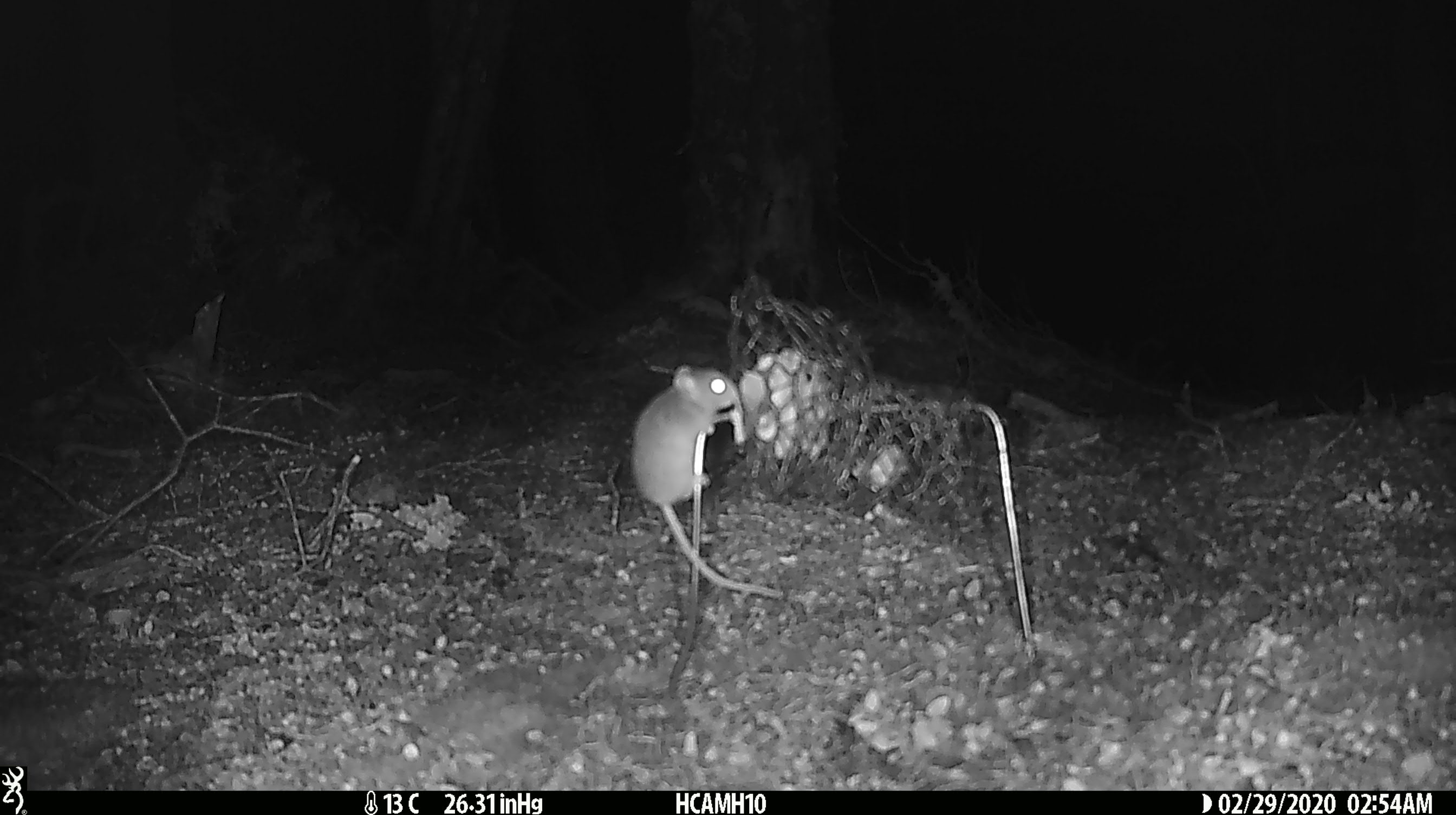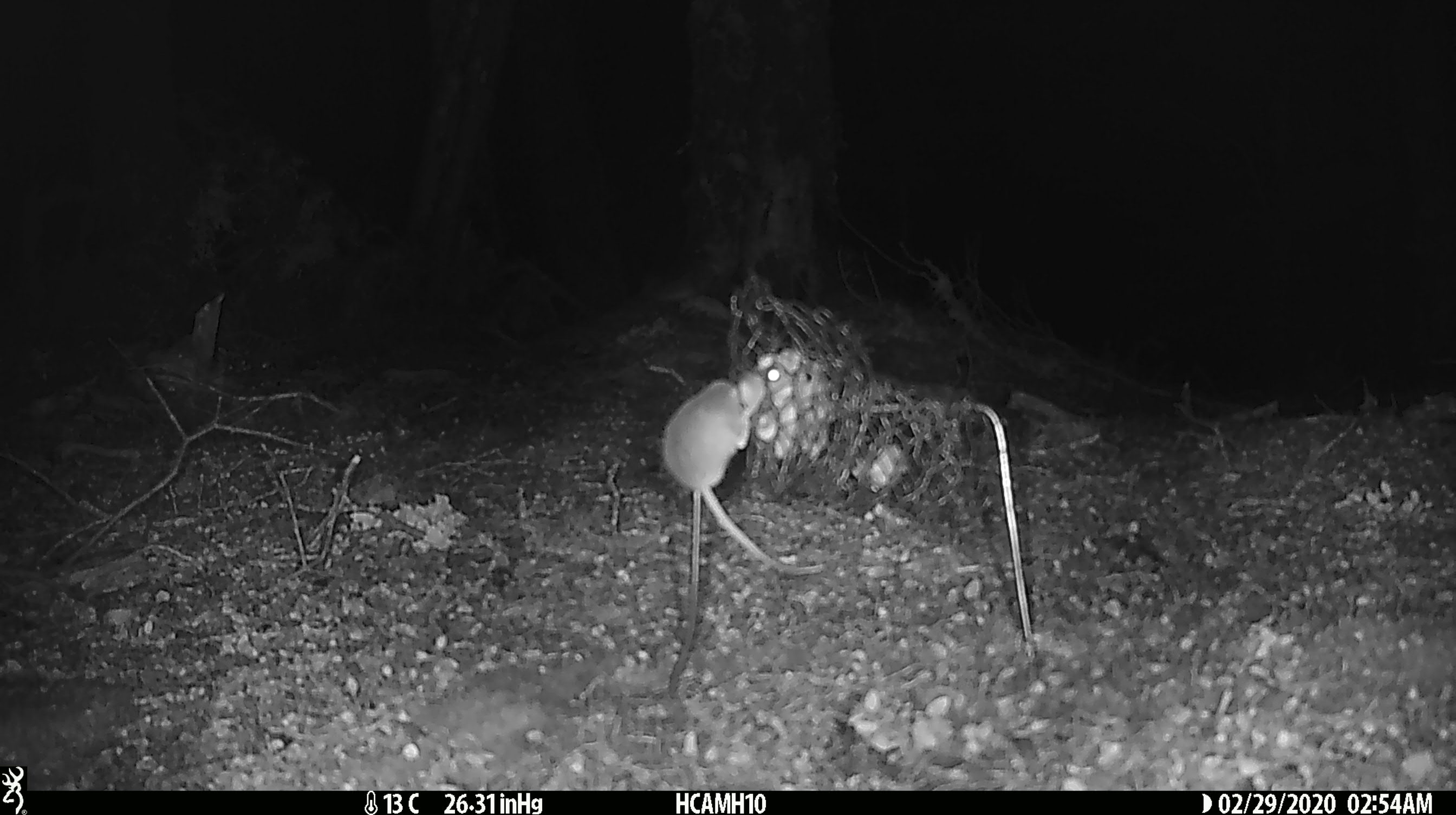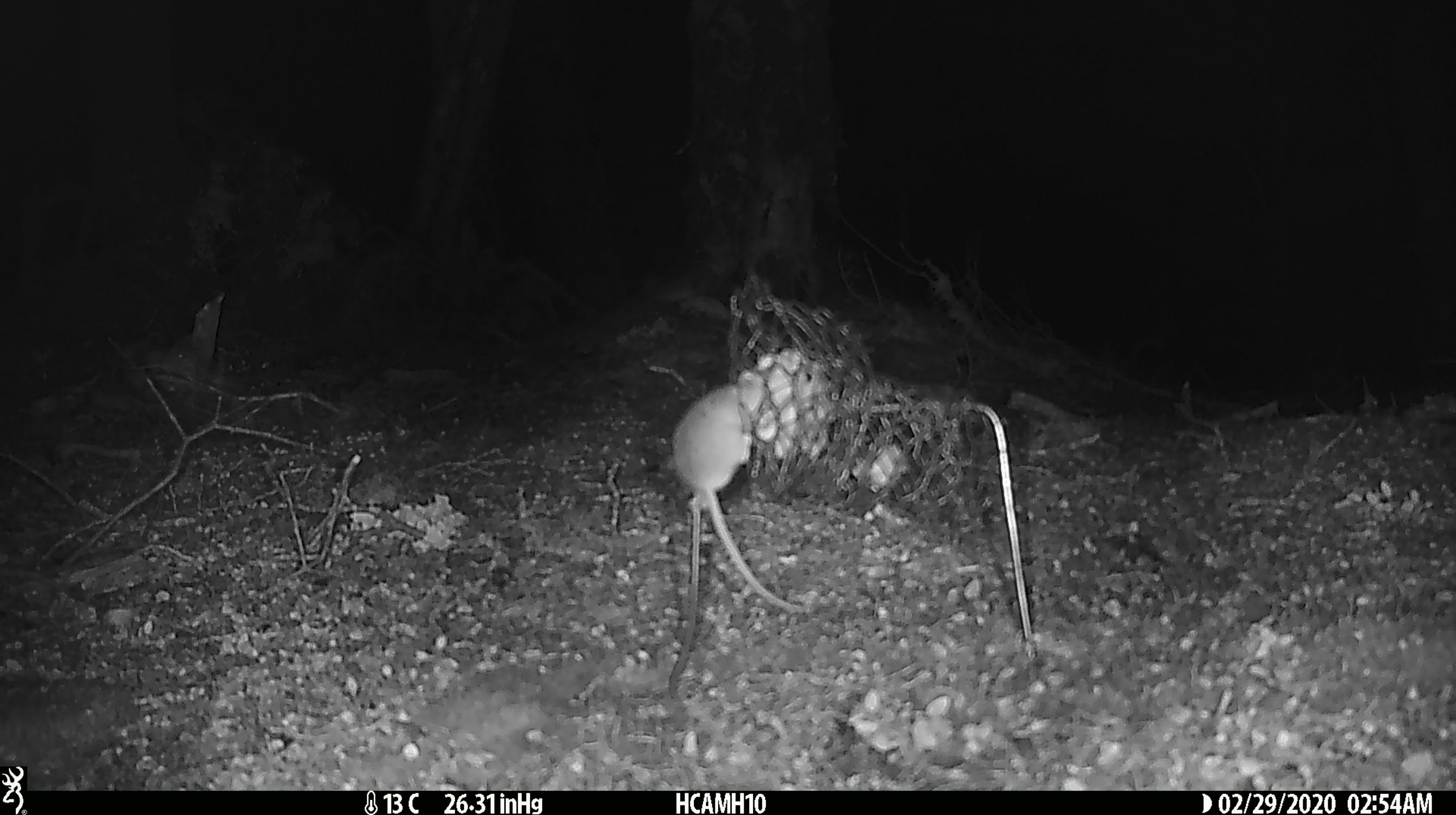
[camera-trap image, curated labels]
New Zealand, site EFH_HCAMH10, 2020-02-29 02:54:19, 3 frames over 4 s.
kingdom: Animalia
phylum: Chordata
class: Mammalia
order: Rodentia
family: Muridae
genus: Mus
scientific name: Mus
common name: mouse